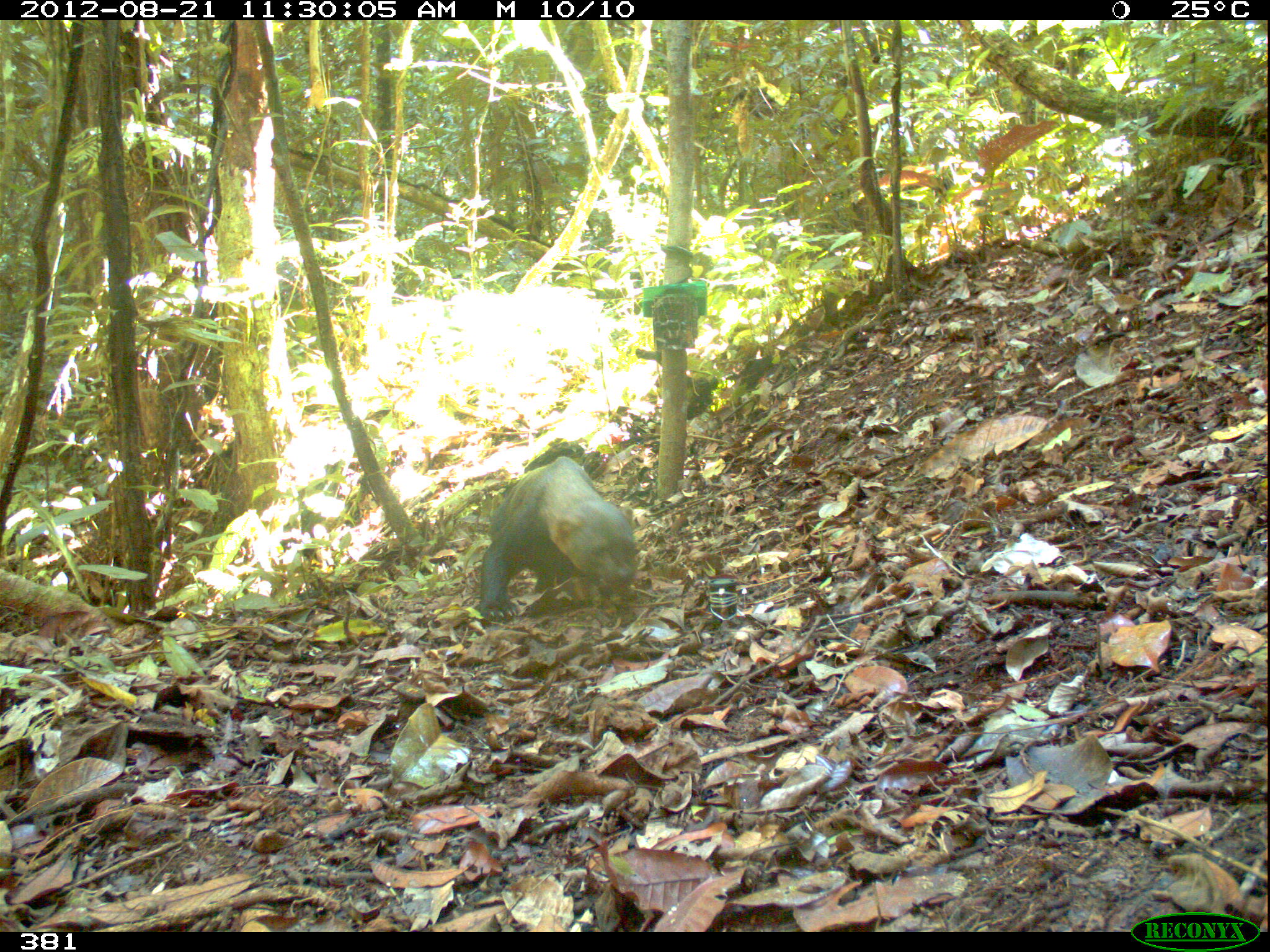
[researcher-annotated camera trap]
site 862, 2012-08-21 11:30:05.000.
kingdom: Animalia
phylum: Chordata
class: Mammalia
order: Carnivora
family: Mustelidae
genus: Eira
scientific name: Eira barbara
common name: tayra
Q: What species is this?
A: Eira barbara (tayra).